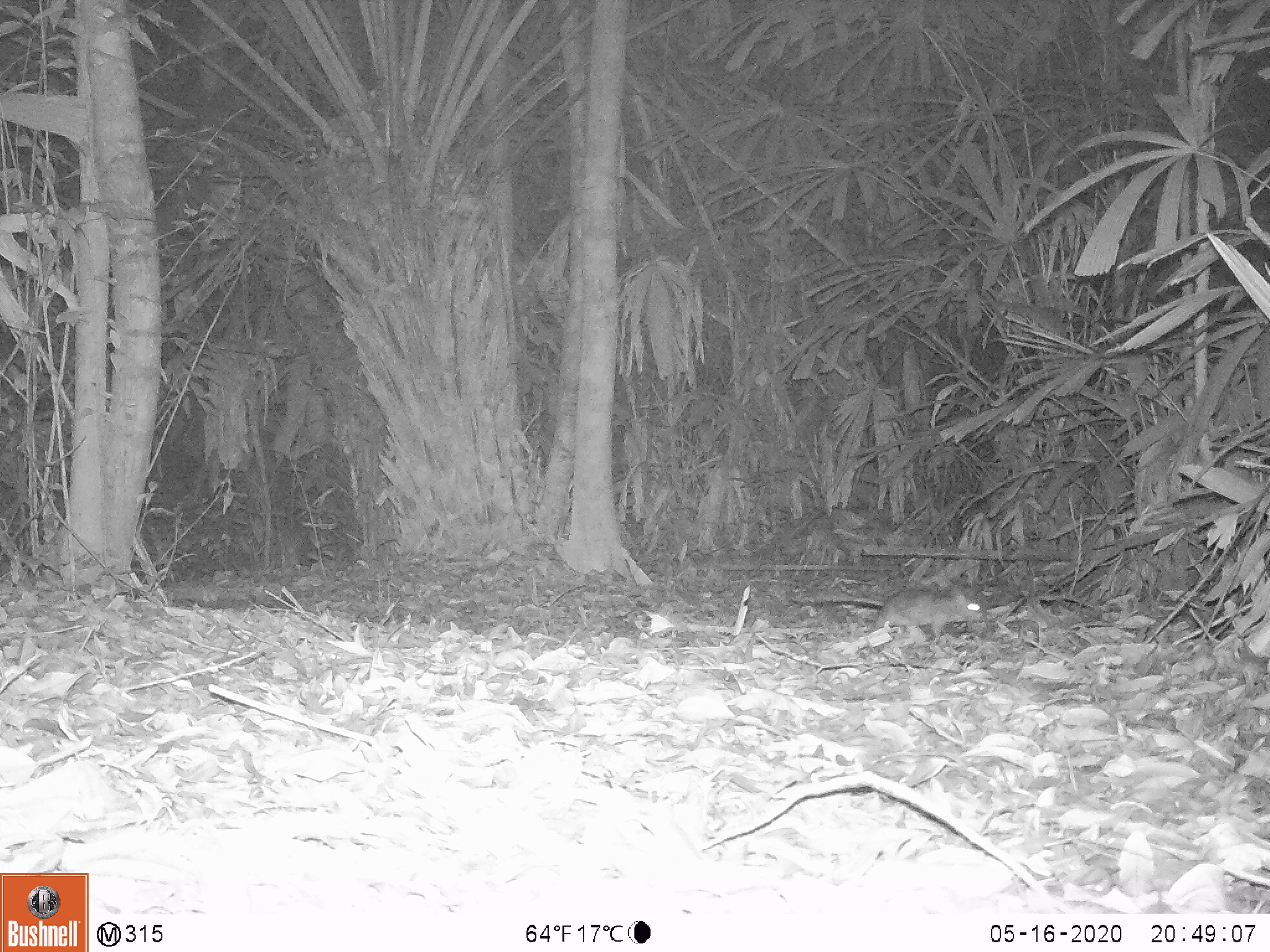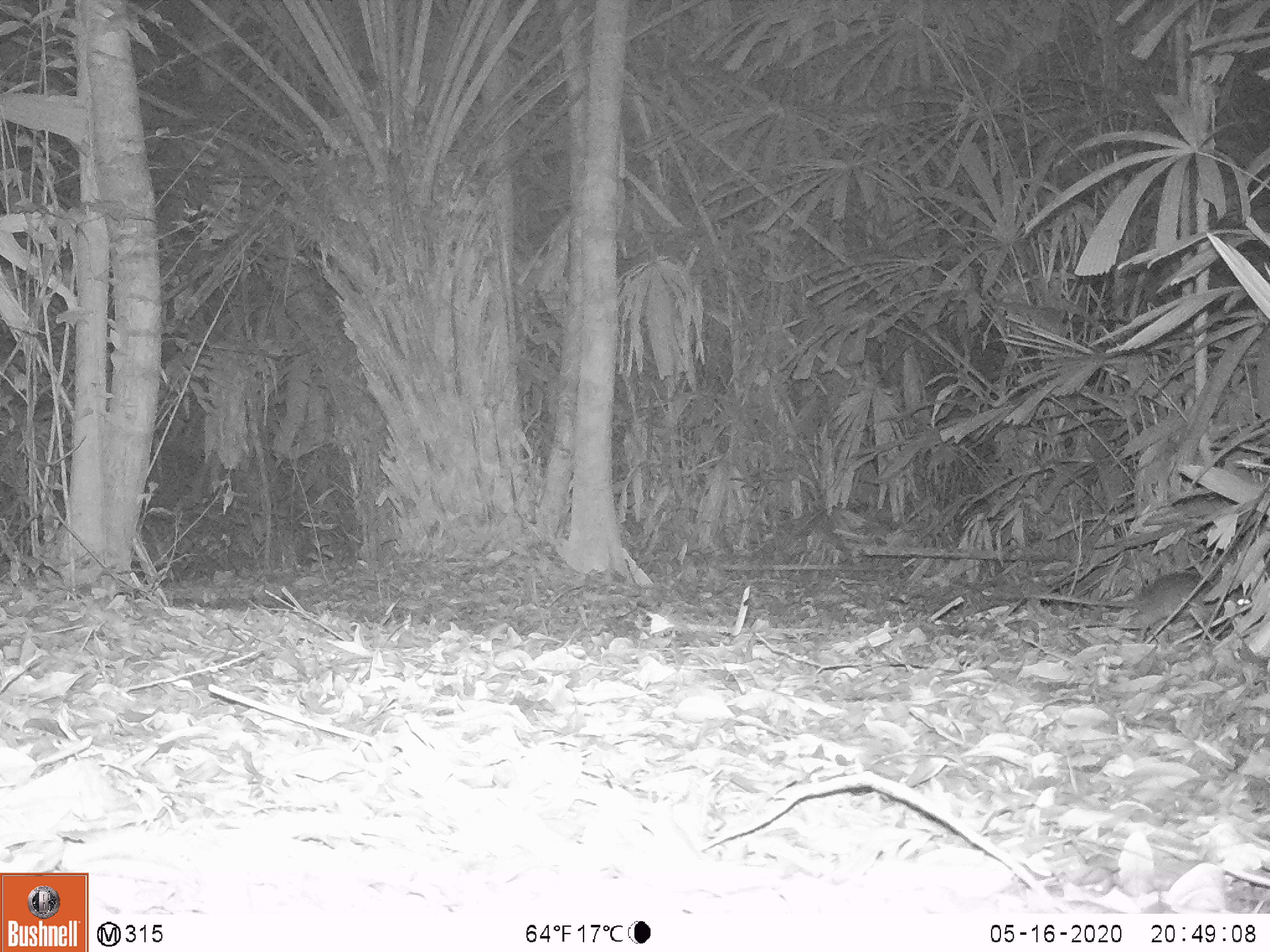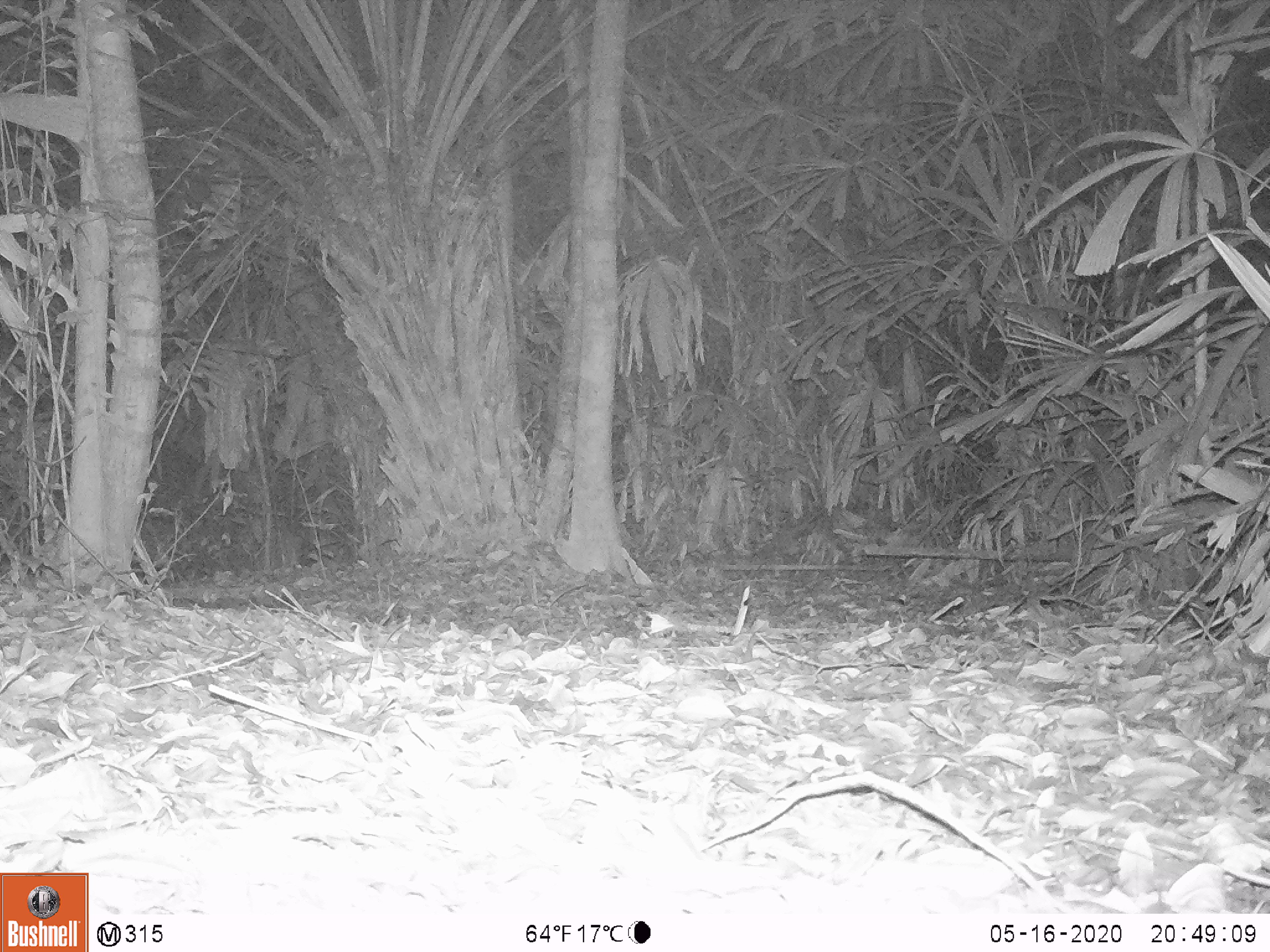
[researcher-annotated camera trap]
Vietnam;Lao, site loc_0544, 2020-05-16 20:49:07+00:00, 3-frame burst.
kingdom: Animalia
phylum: Chordata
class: Mammalia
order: Rodentia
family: Muridae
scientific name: Muridae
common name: old-world mice and rats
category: unidentified murid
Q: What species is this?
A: Unidentified murid (old-world mice and rats) (Muridae).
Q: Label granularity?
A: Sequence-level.